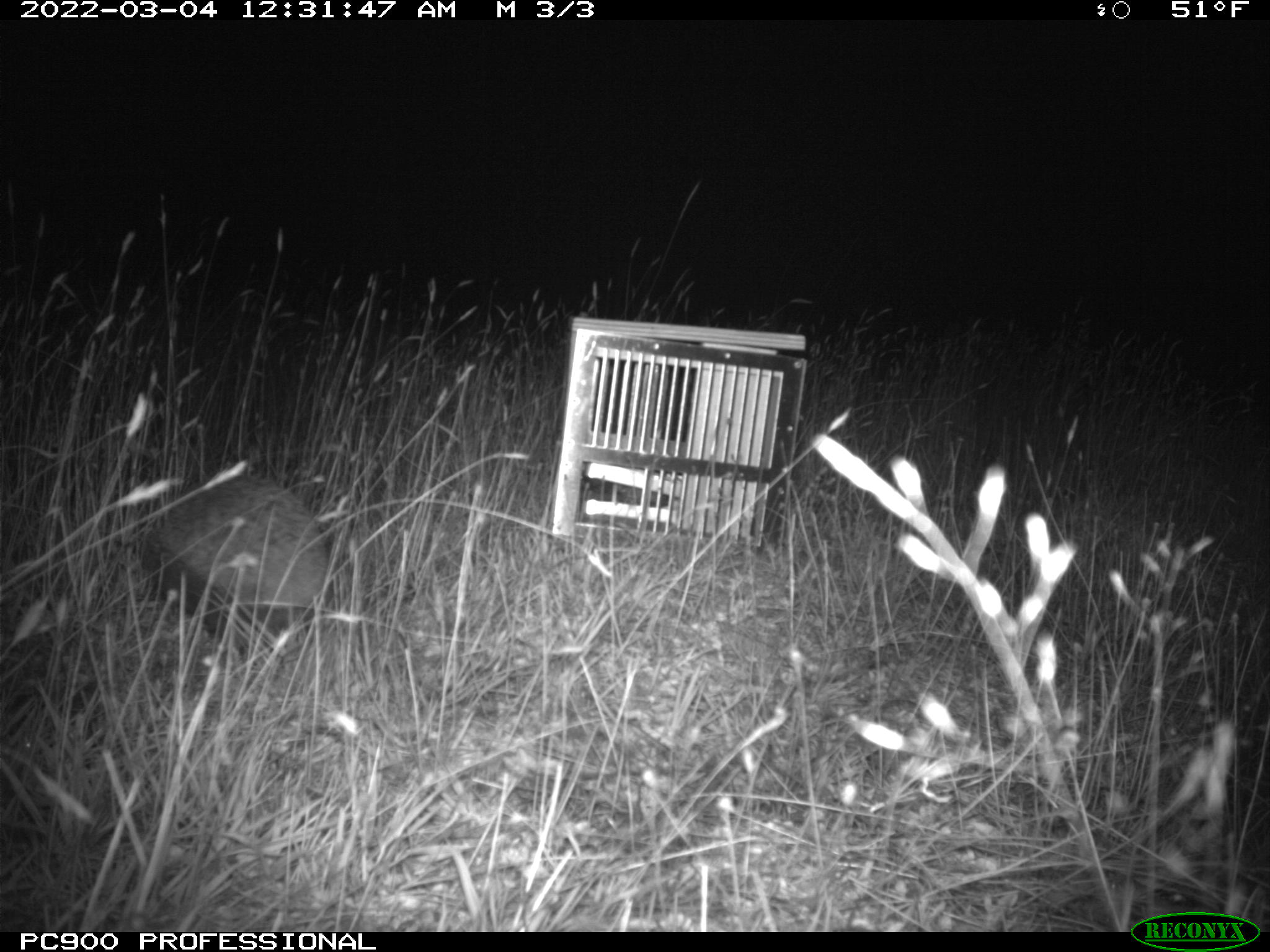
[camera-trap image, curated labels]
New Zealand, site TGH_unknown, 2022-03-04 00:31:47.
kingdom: Animalia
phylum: Chordata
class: Mammalia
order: Eulipotyphla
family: Erinaceidae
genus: Erinaceus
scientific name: Erinaceus europaeus europaeus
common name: european hedgehog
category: hedgehog